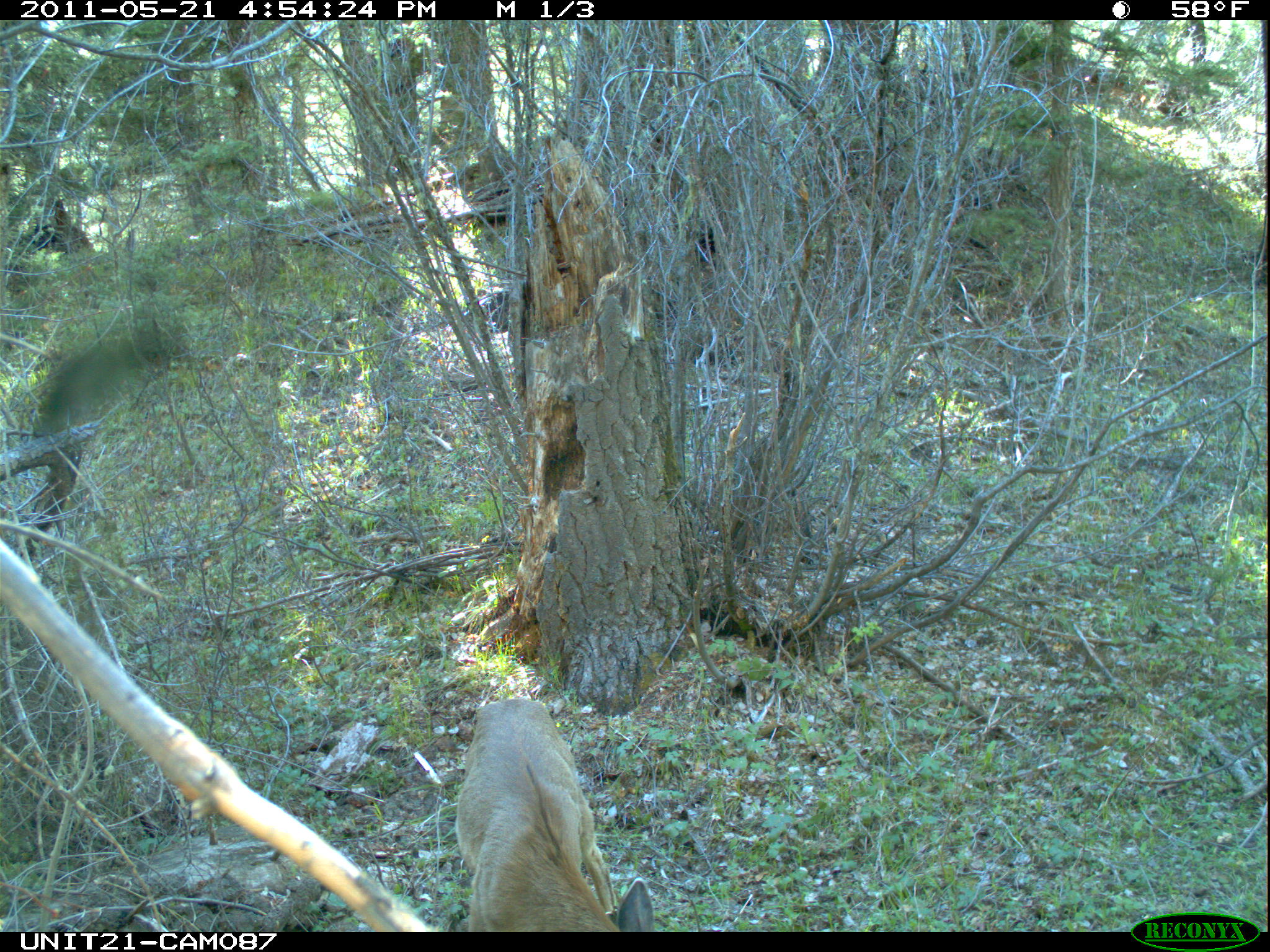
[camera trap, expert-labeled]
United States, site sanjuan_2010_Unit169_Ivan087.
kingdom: Animalia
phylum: Chordata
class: Mammalia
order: Artiodactyla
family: Cervidae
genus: Odocoileus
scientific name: Odocoileus hemionus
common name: mule deer